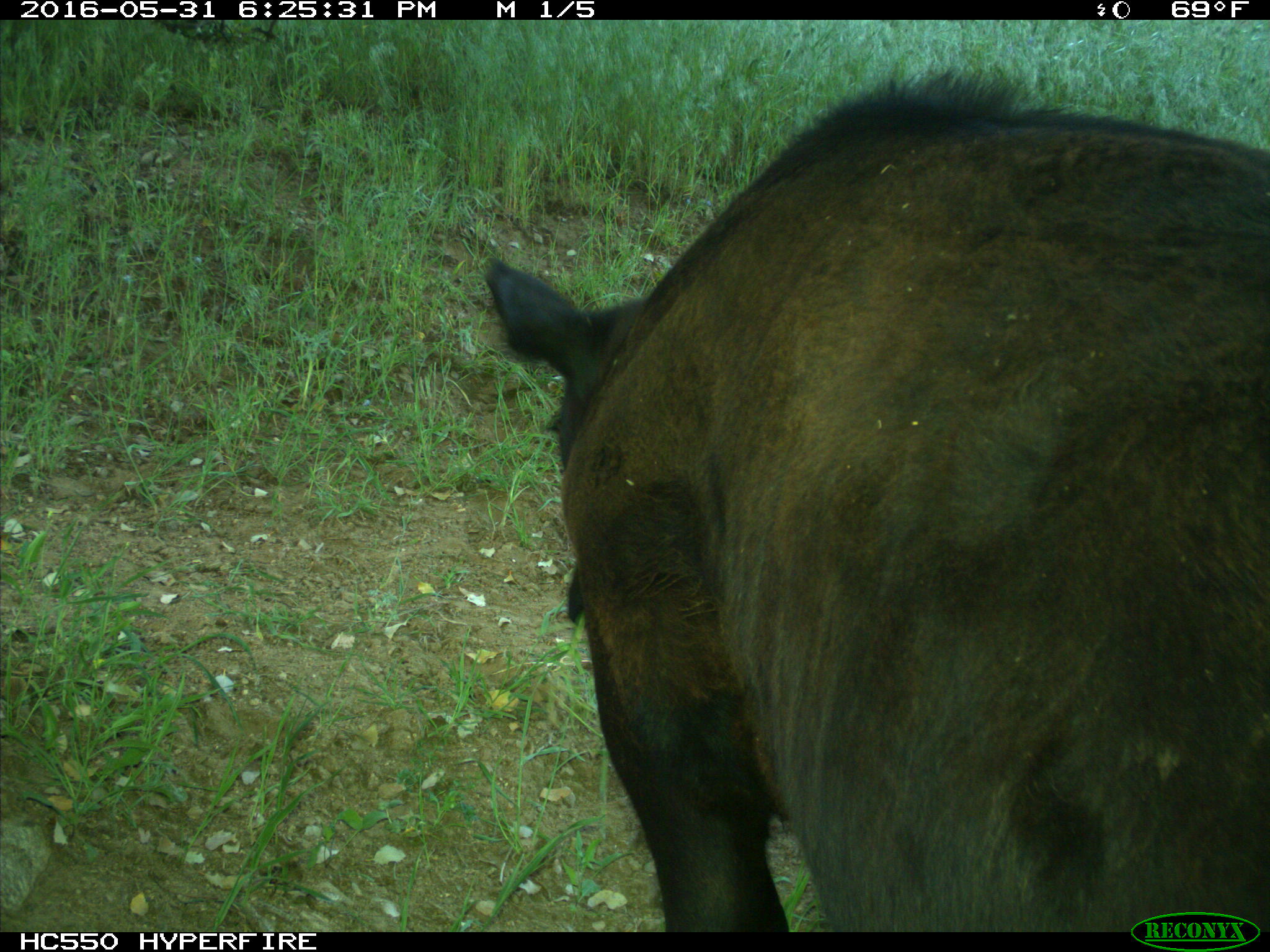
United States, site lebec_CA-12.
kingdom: Animalia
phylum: Chordata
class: Mammalia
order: Artiodactyla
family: Bovidae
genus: Bos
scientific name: Bos taurus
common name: domestic cow